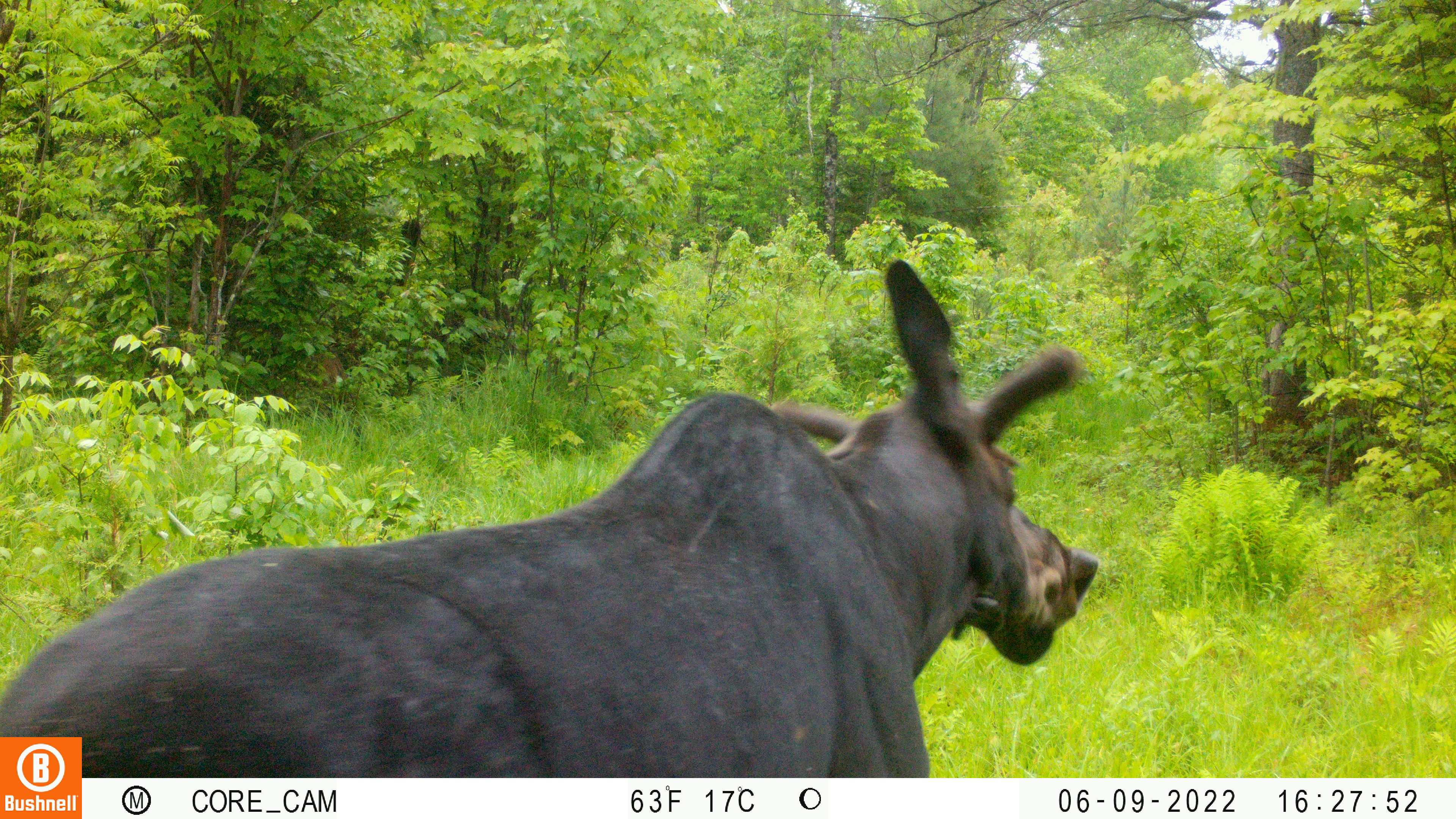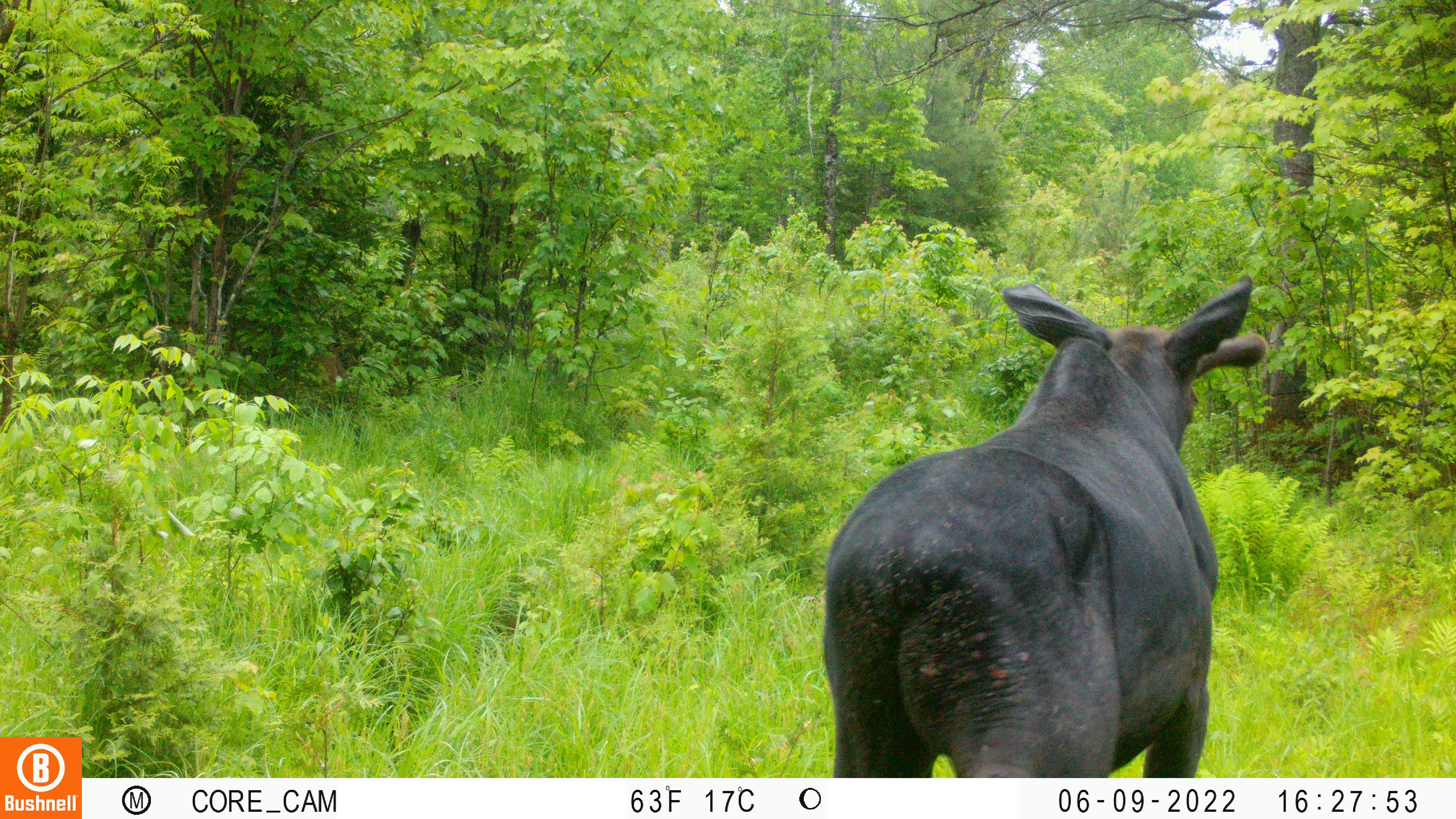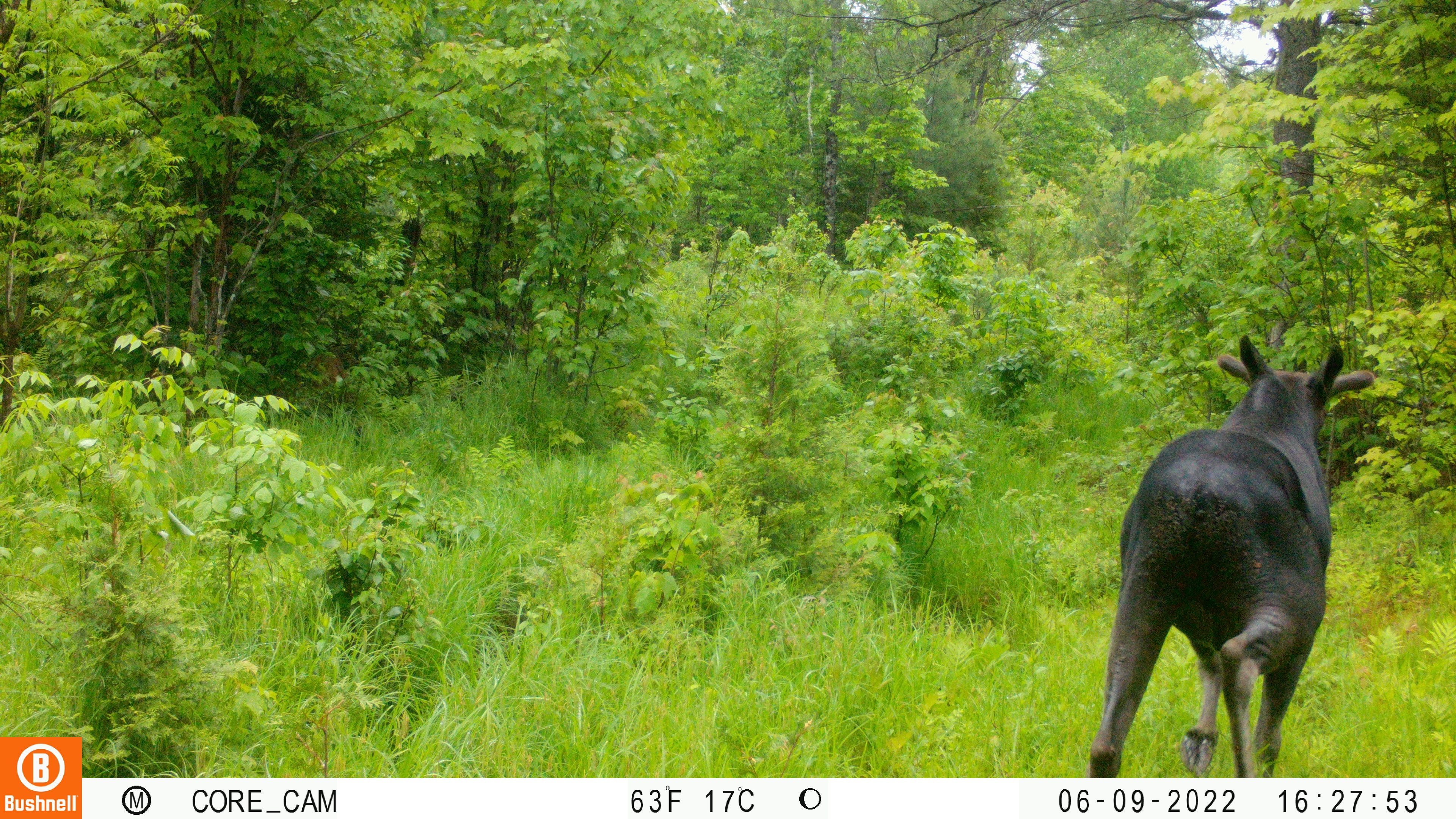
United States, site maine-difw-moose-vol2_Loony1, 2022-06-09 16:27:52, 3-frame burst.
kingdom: Animalia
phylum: Chordata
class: Mammalia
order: Artiodactyla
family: Cervidae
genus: Alces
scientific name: Alces alces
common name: moose